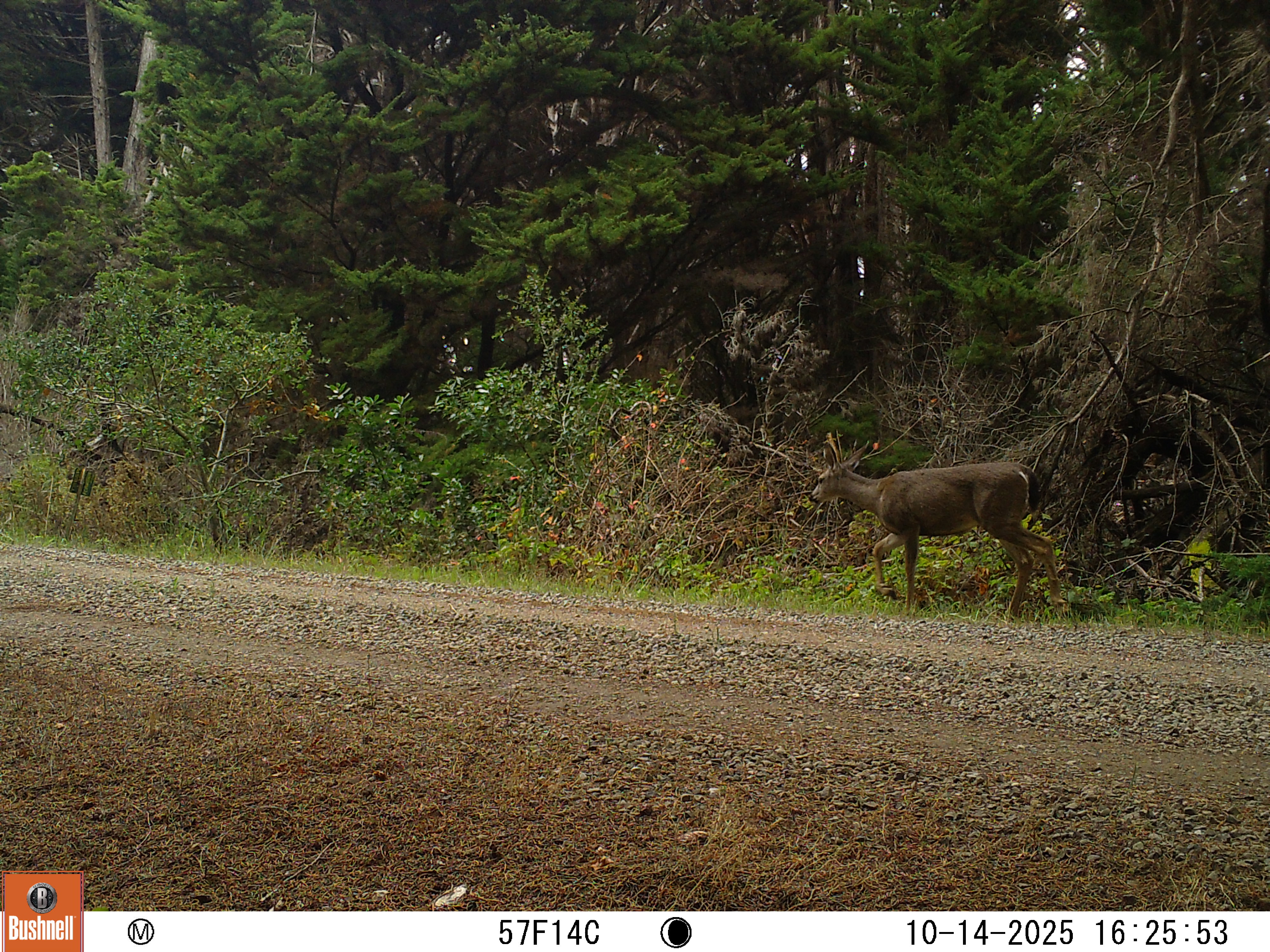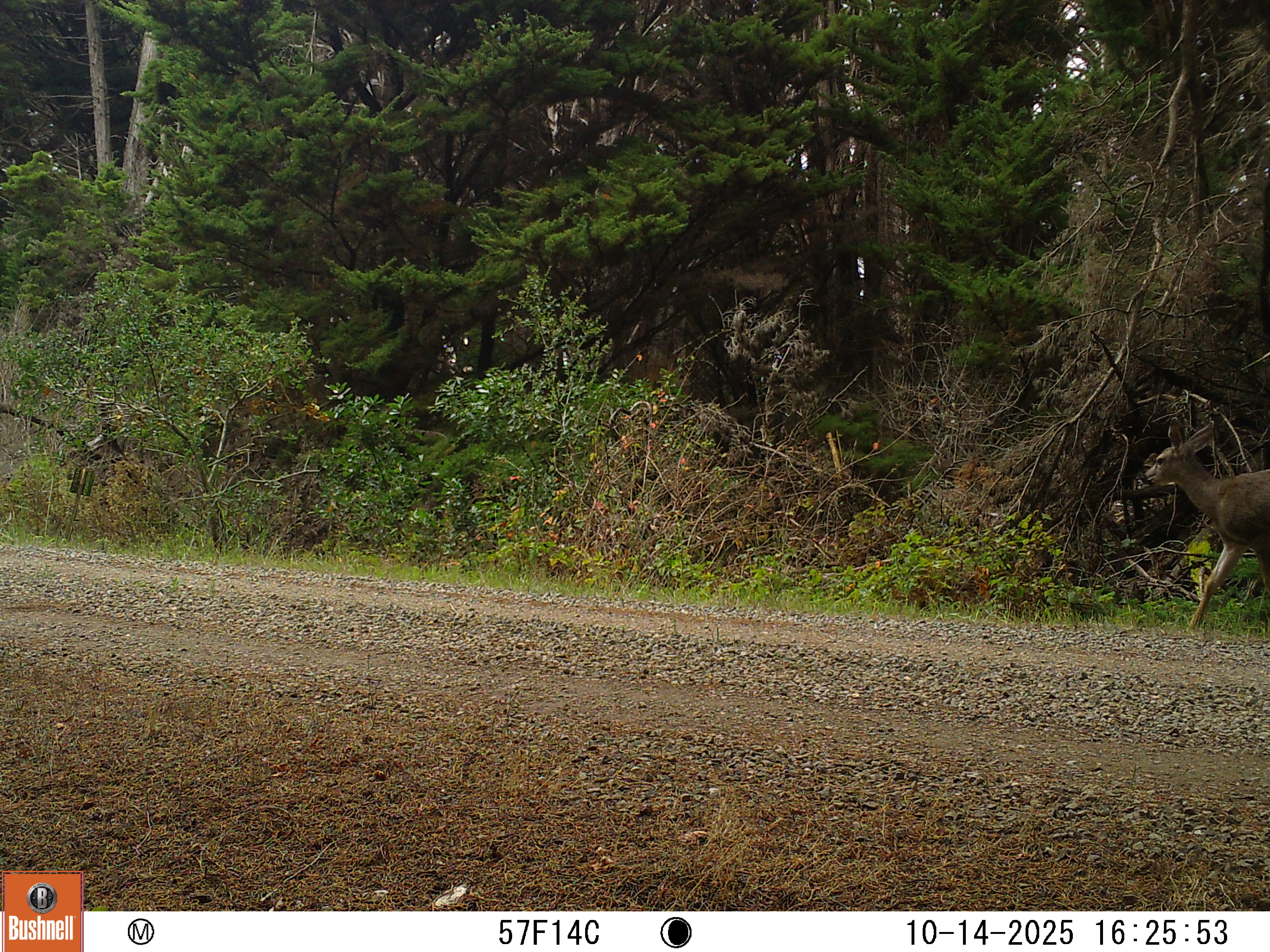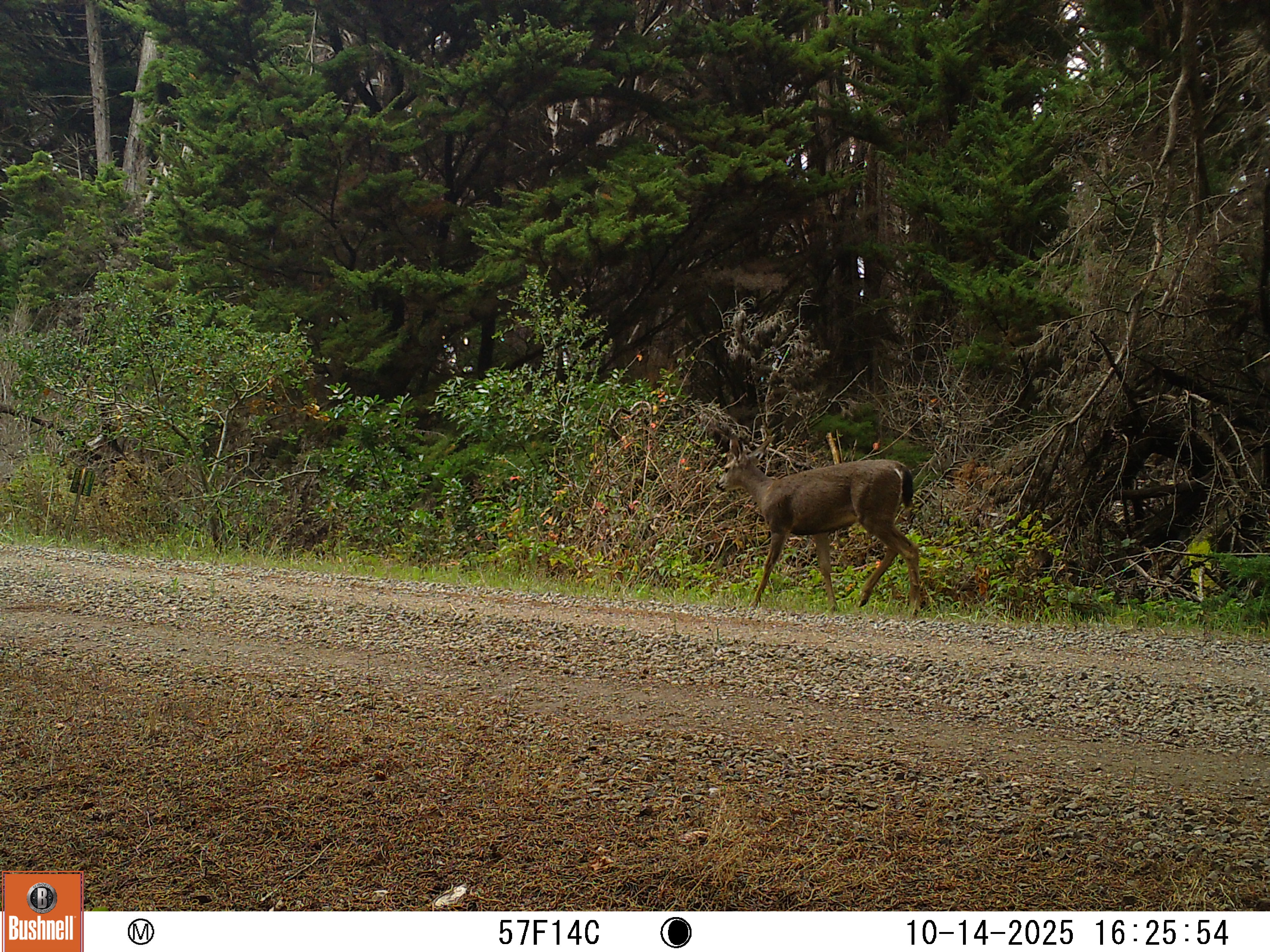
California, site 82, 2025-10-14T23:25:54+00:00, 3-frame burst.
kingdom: Animalia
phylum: Chordata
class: Mammalia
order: Artiodactyla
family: Cervidae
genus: Odocoileus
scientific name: Odocoileus hemionus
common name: mule deer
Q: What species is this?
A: Mule deer (Odocoileus hemionus).